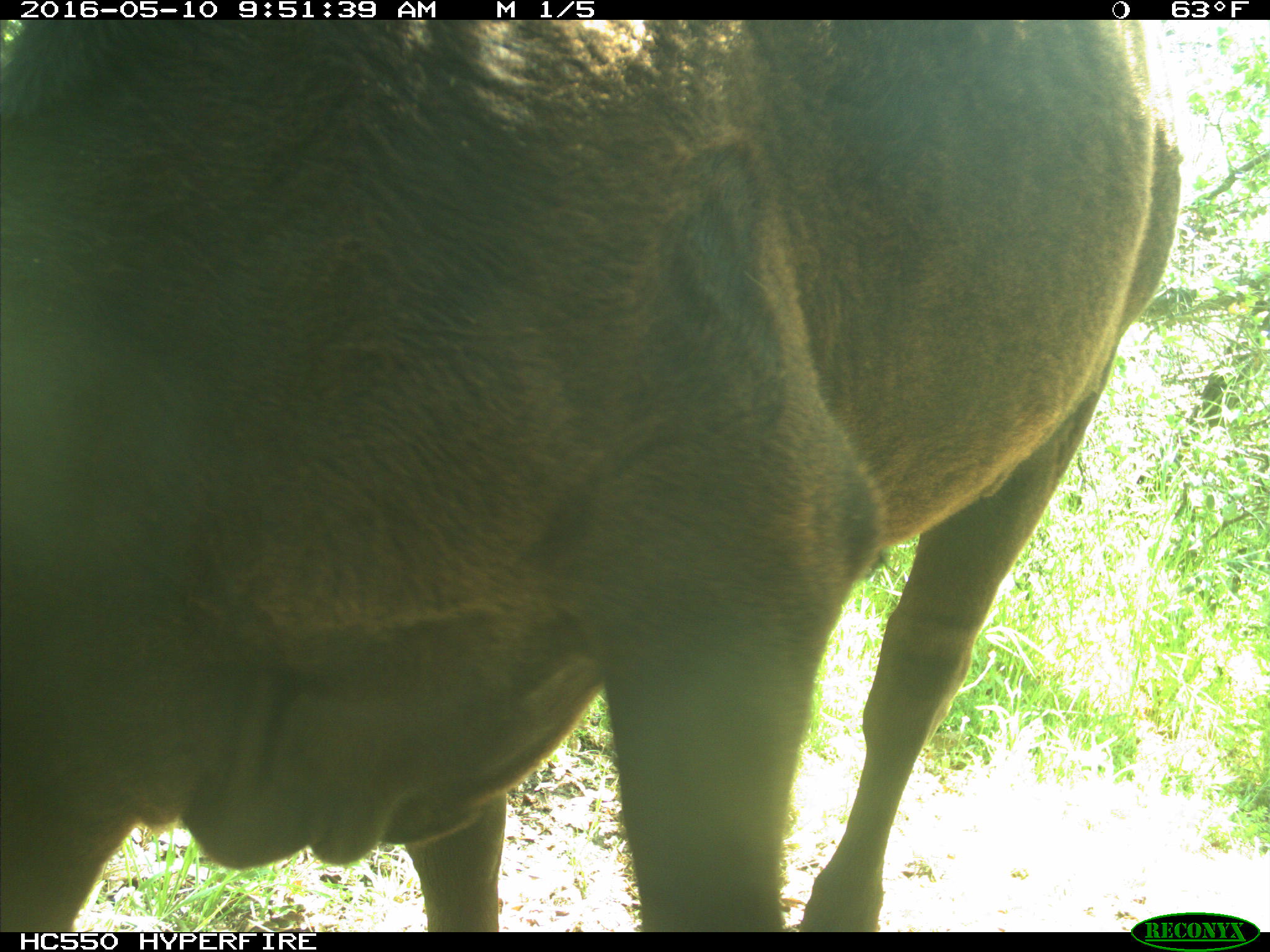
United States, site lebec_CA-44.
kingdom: Animalia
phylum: Chordata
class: Mammalia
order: Artiodactyla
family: Bovidae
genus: Bos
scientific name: Bos taurus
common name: domestic cow